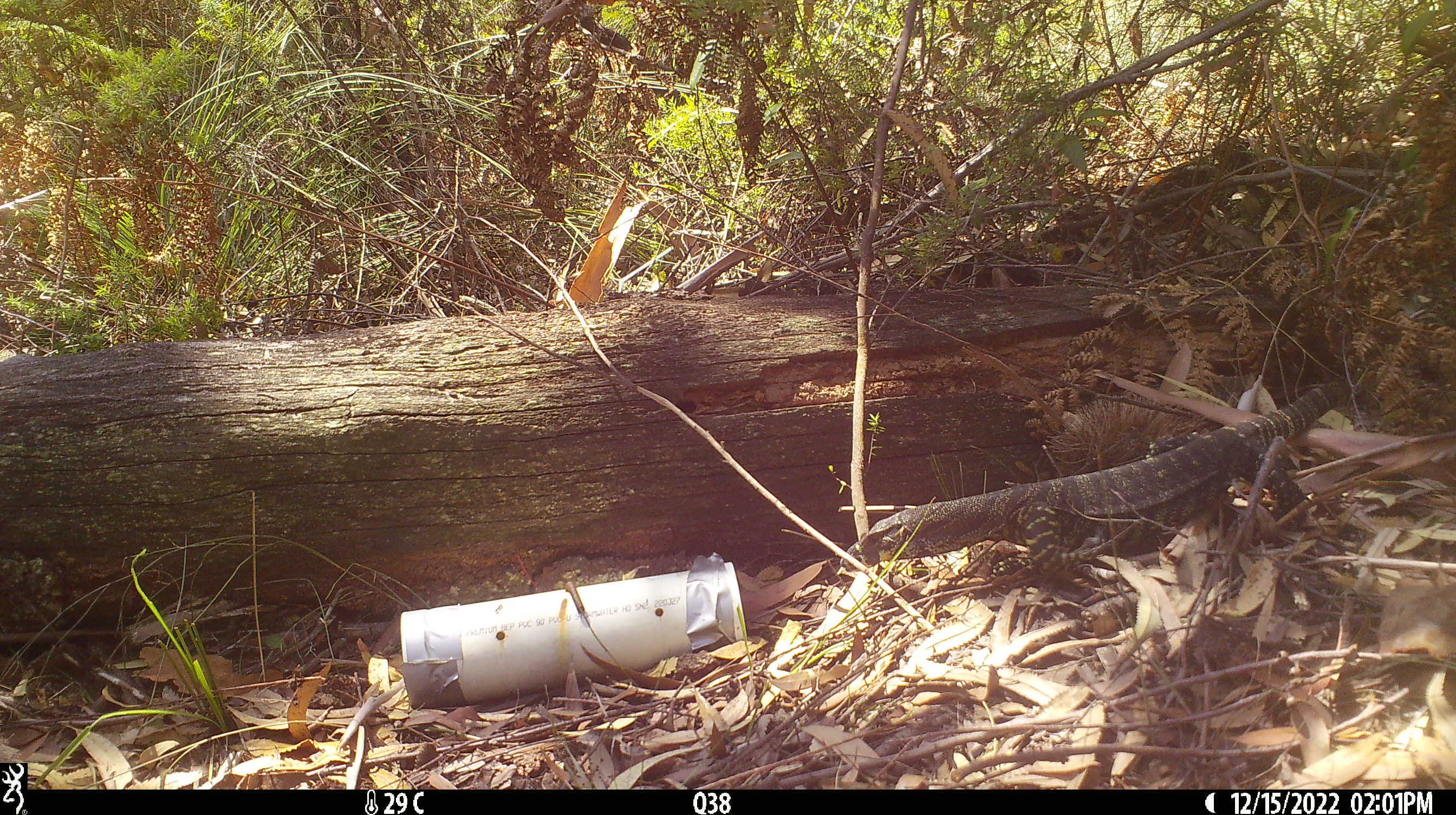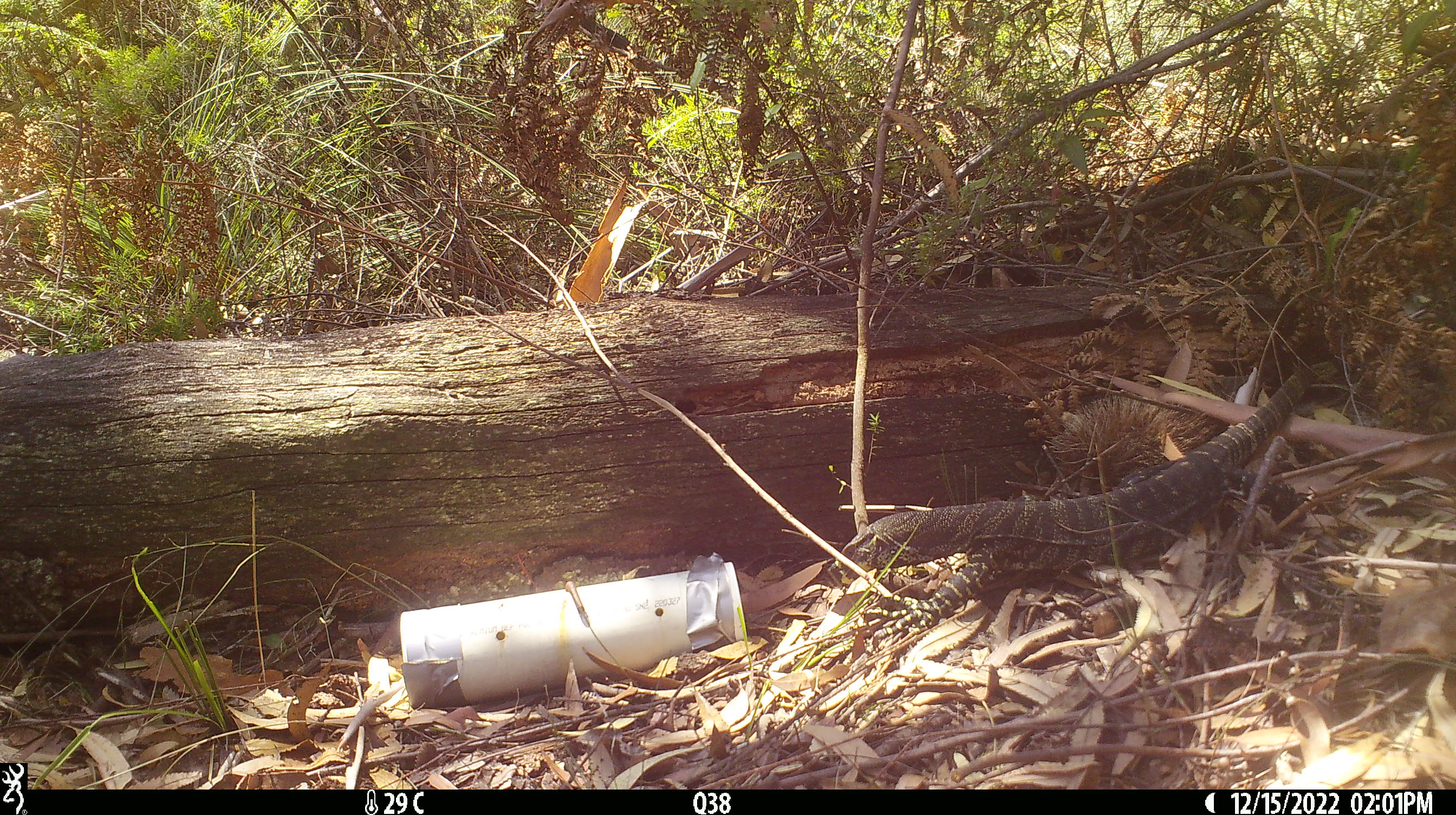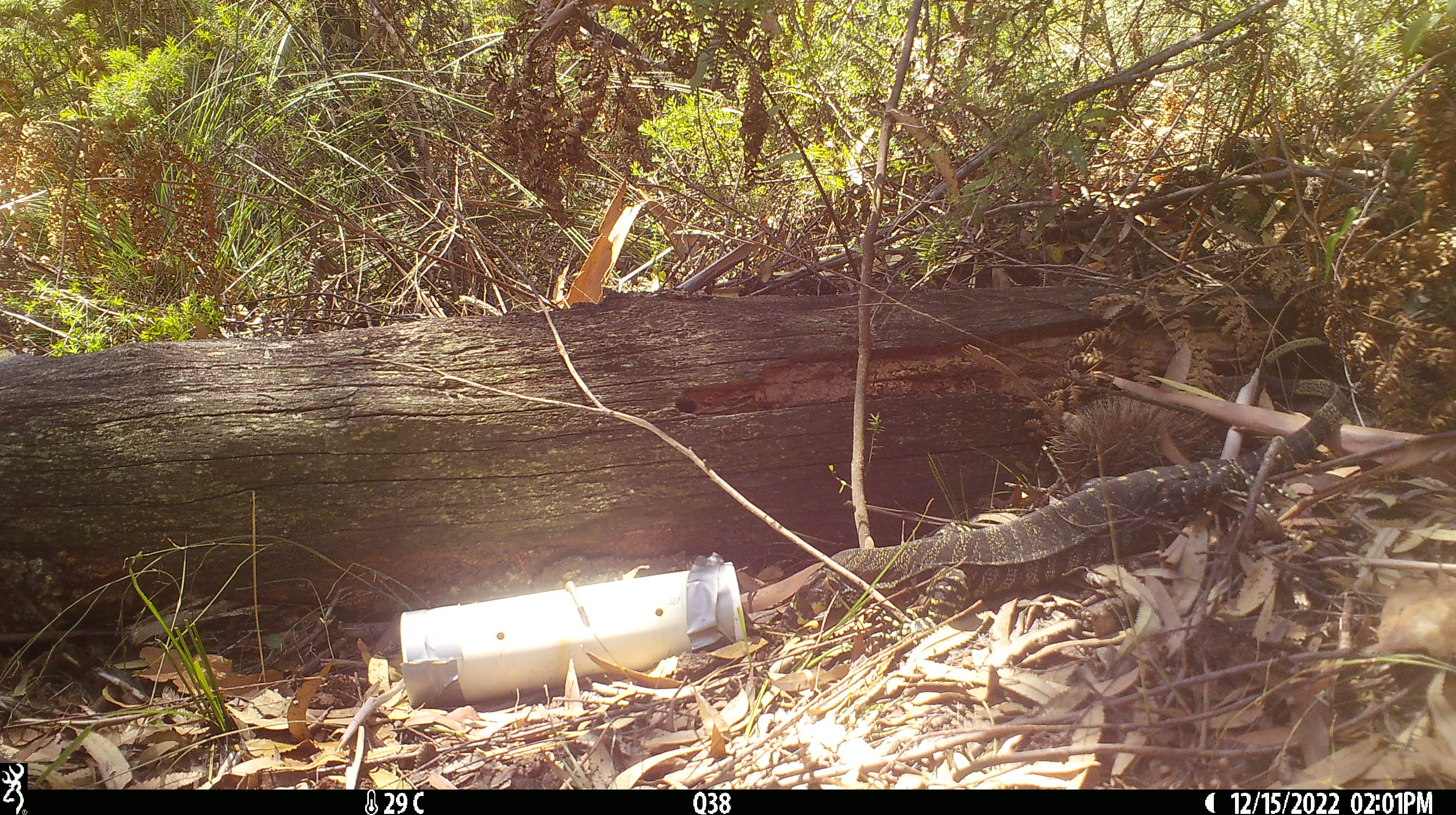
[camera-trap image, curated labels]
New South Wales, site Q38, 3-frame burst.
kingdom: Animalia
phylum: Chordata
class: Reptilia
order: Squamata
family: Varanidae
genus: Varanus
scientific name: Varanus varius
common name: lace monitor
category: goanna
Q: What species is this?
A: Goanna (lace monitor) (Varanus varius).